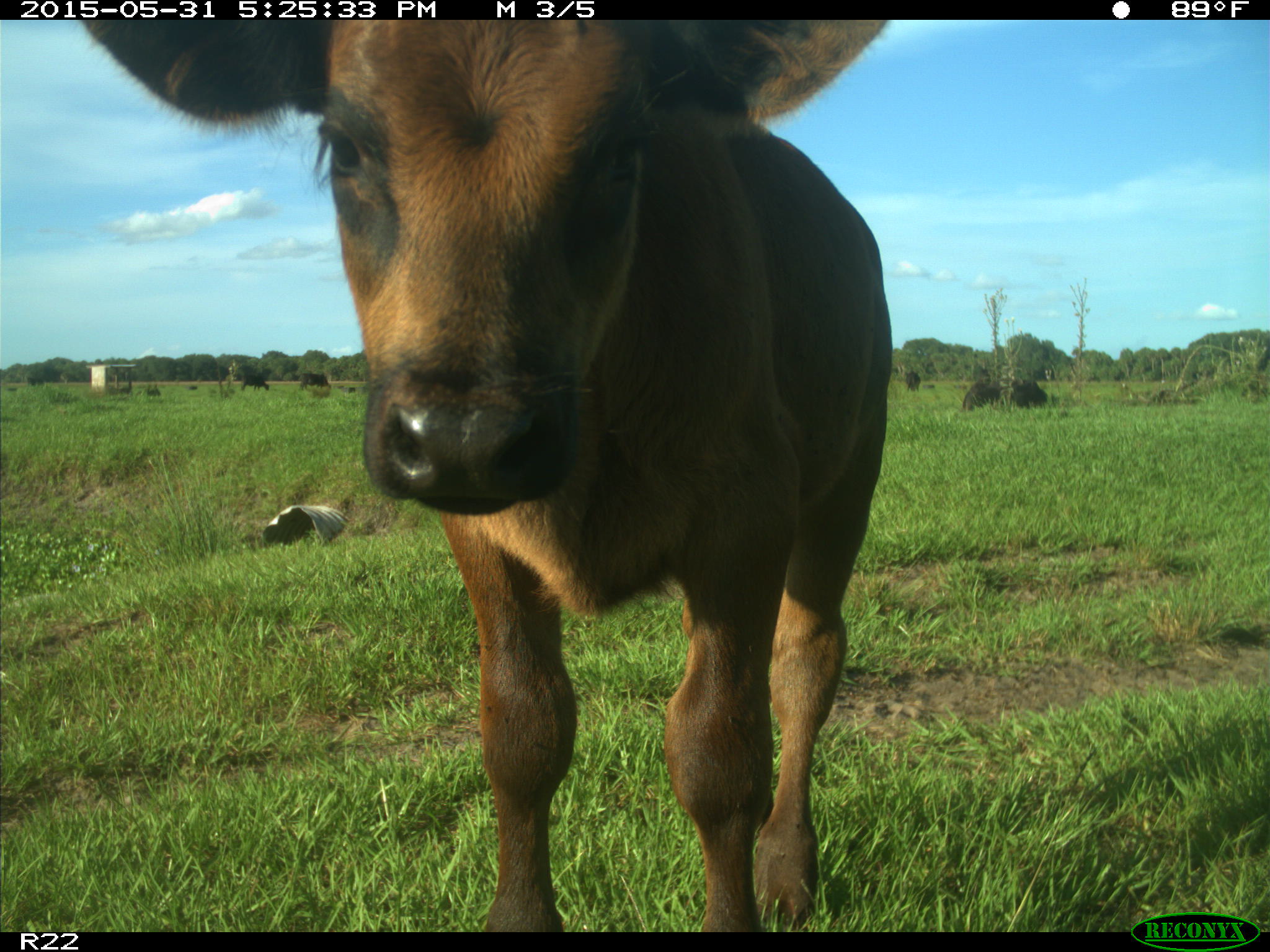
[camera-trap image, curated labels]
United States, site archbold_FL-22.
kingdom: Animalia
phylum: Chordata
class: Mammalia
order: Artiodactyla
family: Bovidae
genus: Bos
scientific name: Bos taurus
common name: domestic cow